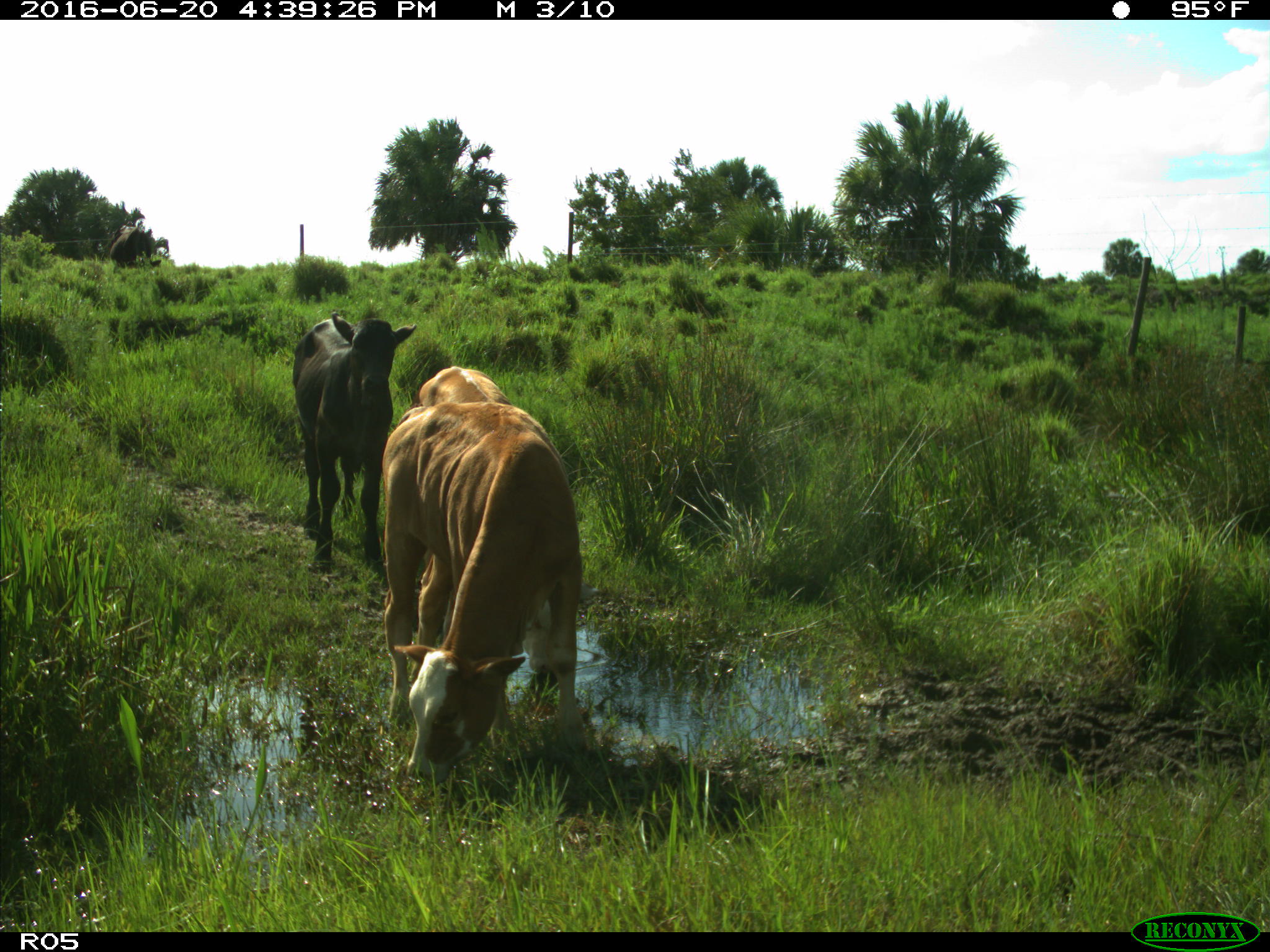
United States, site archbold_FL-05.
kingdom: Animalia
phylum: Chordata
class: Mammalia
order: Artiodactyla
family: Bovidae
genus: Bos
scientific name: Bos taurus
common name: domestic cow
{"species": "Bos taurus (domestic cow)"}